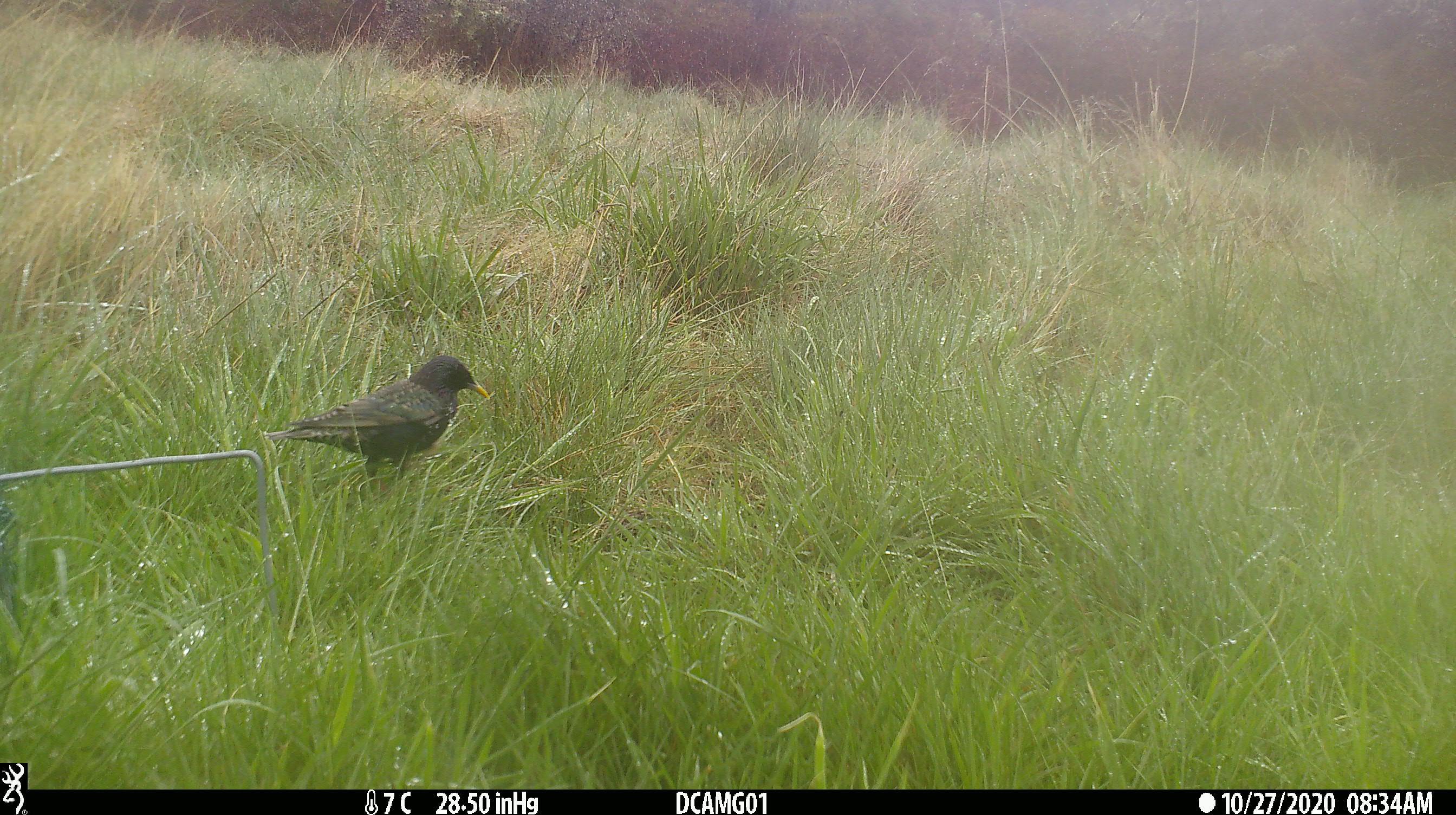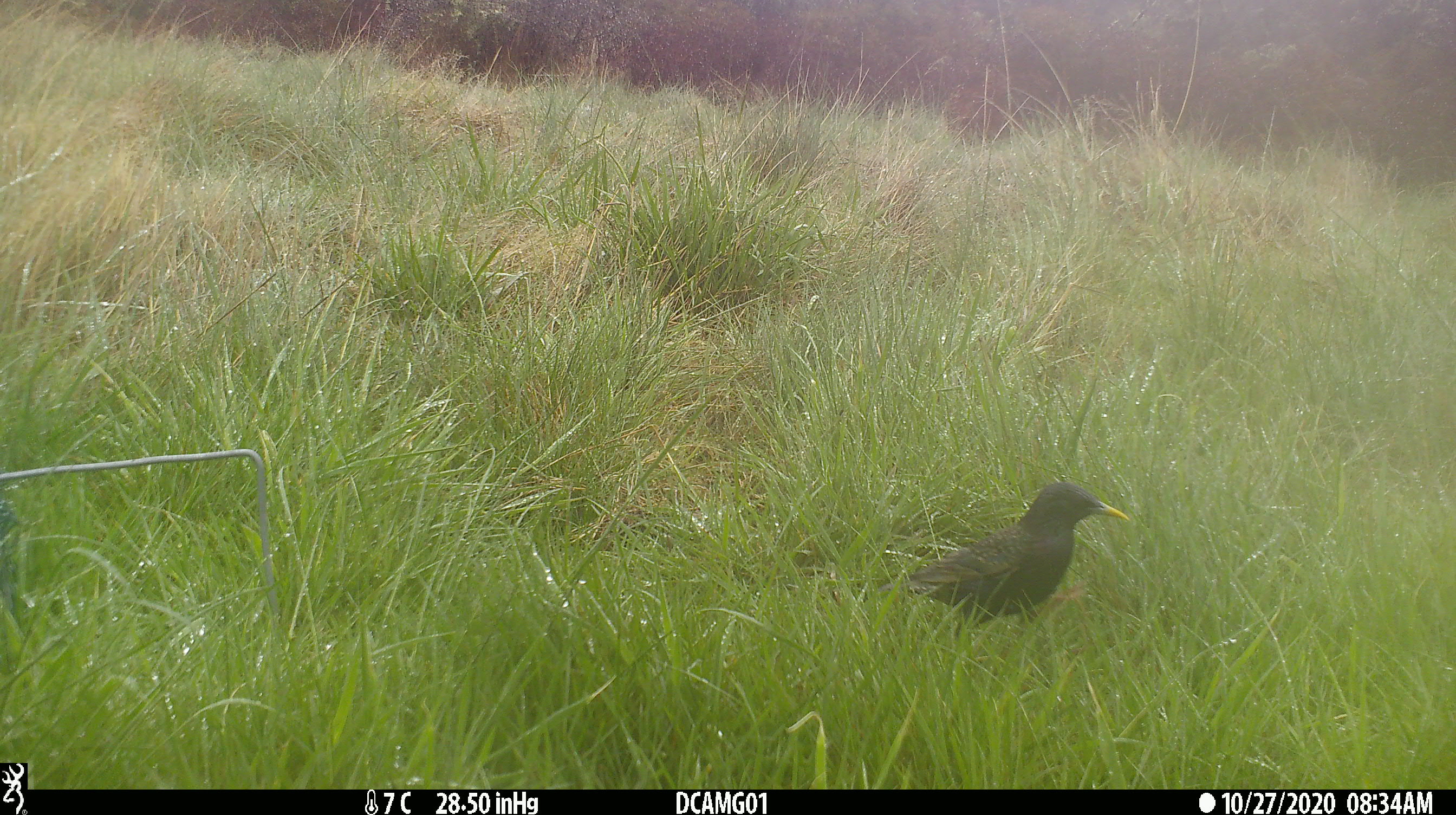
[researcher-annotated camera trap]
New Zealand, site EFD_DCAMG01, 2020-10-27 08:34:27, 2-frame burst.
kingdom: Animalia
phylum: Chordata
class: Aves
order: Passeriformes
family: Sturnidae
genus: Sturnus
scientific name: Sturnus vulgaris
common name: european starling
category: starling